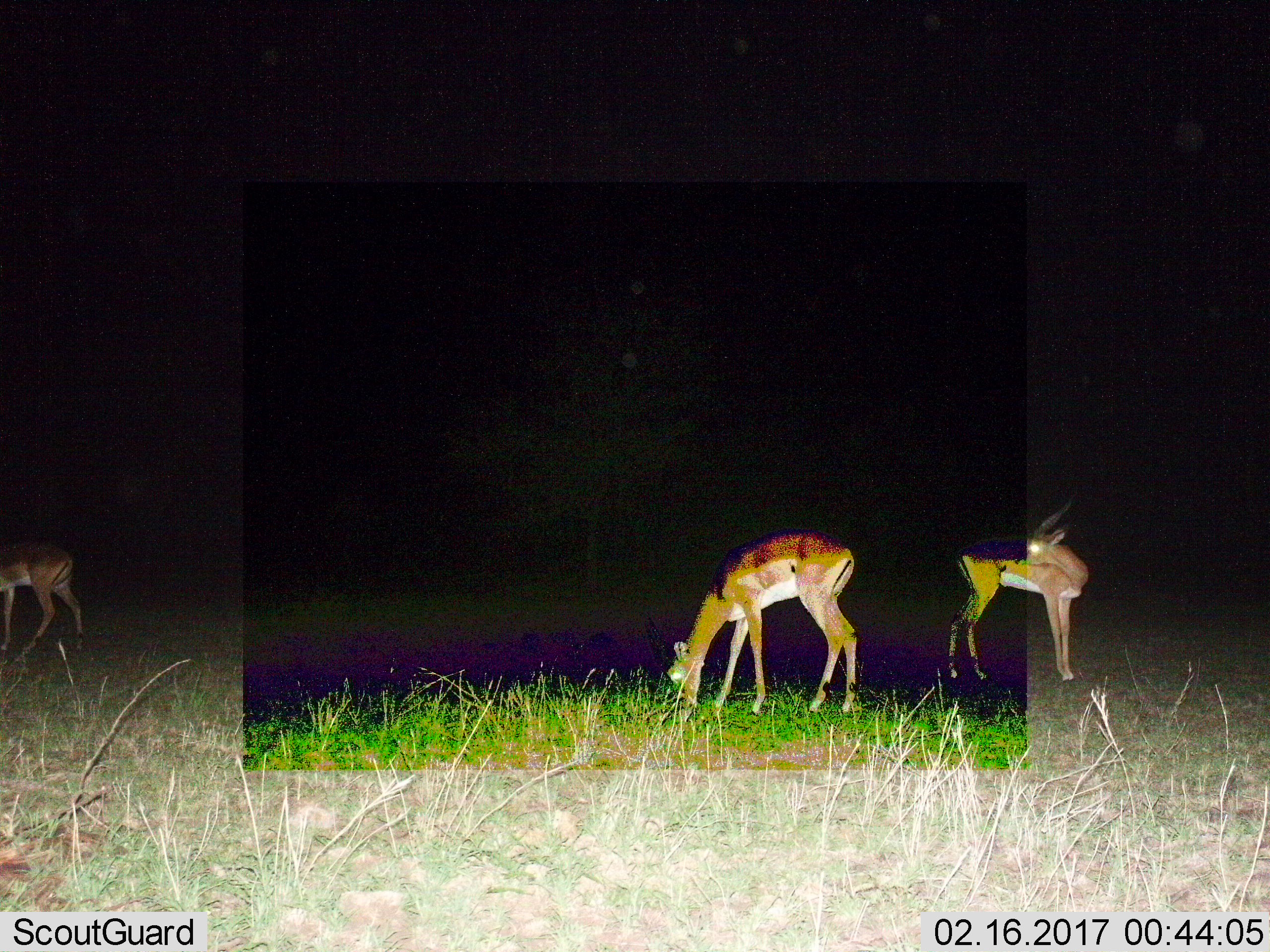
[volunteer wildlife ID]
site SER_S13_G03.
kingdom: Animalia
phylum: Chordata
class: Mammalia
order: Artiodactyla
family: Bovidae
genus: Aepyceros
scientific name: Aepyceros melampus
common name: impala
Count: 3.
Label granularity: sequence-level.